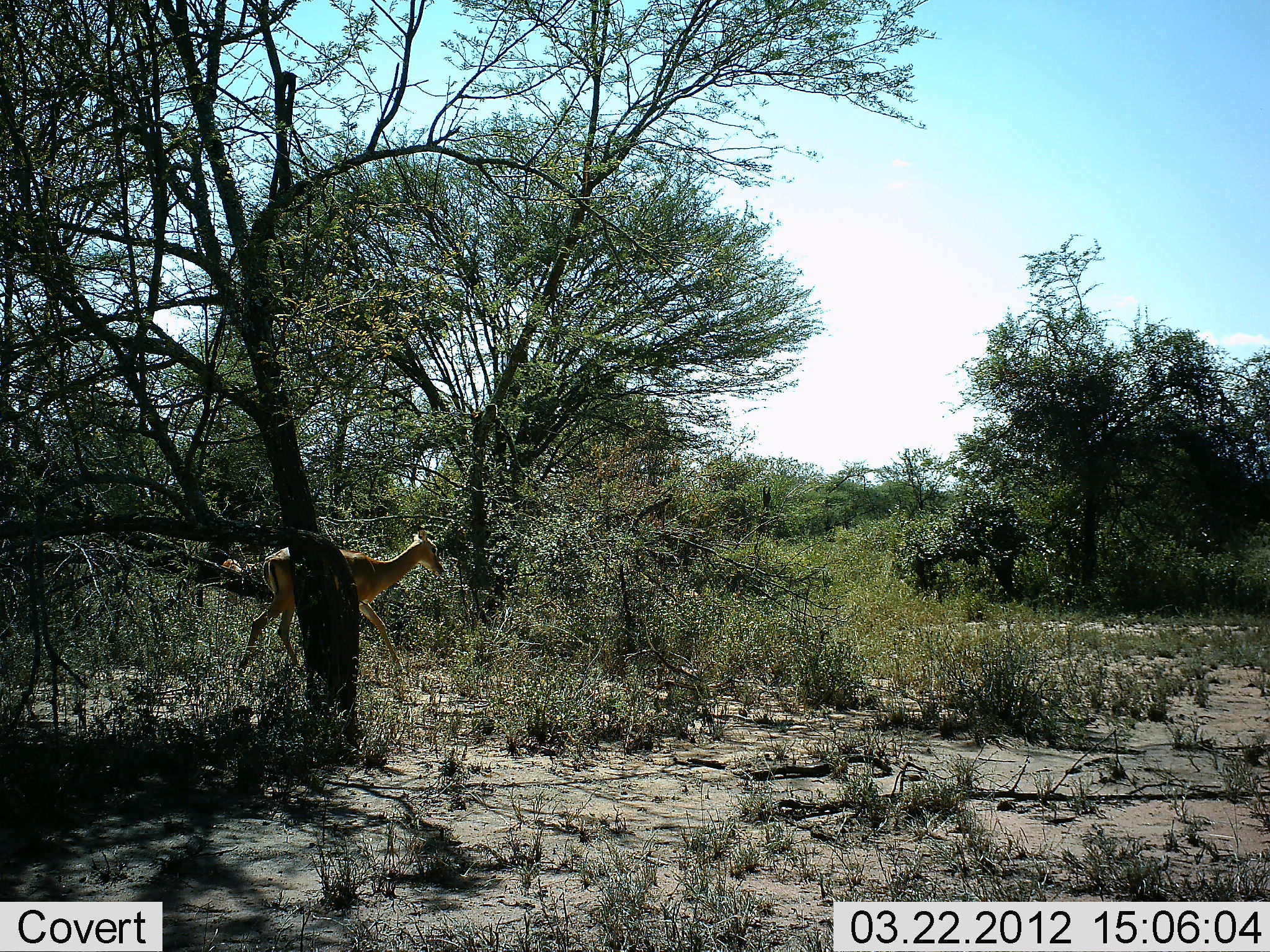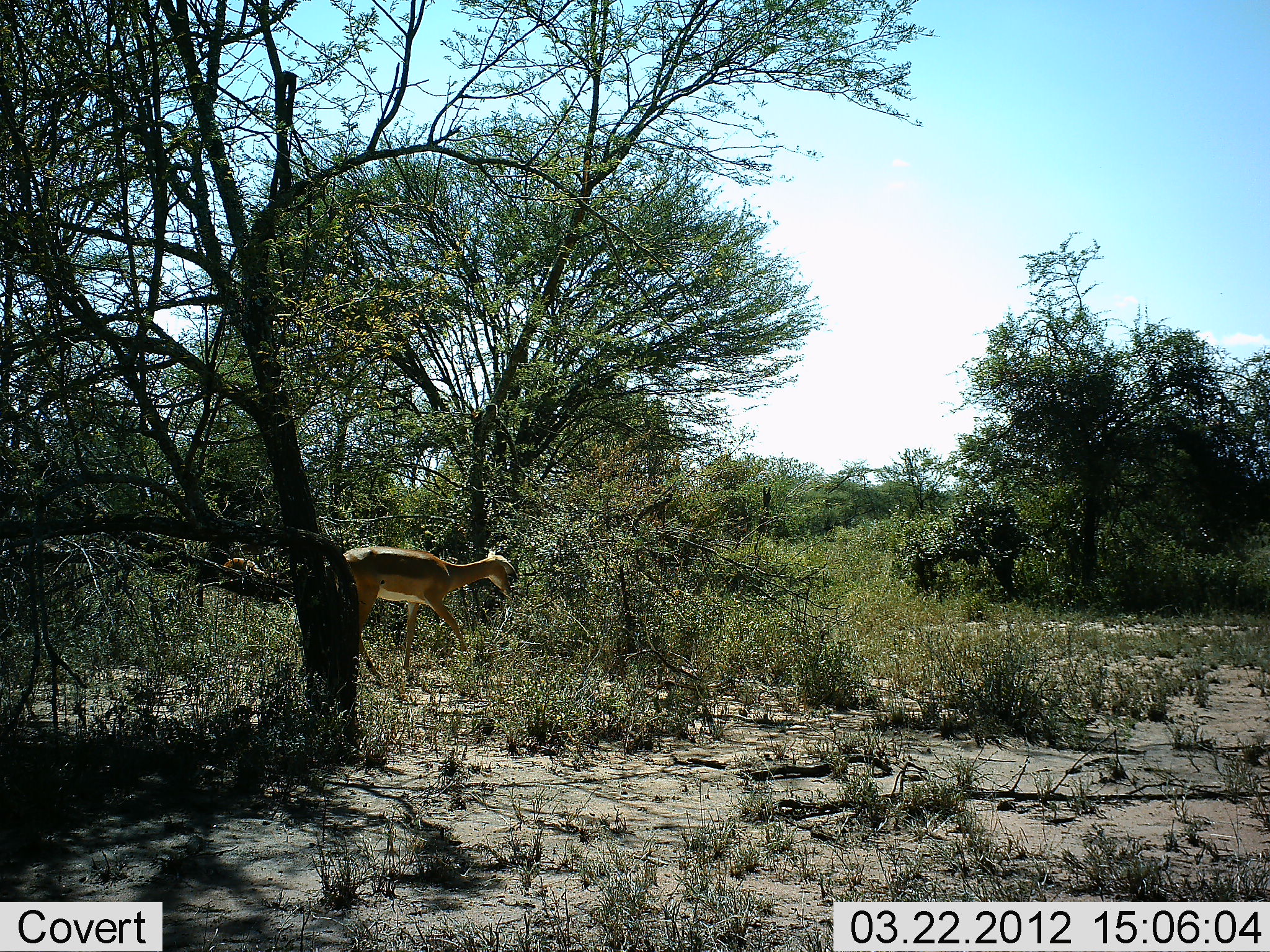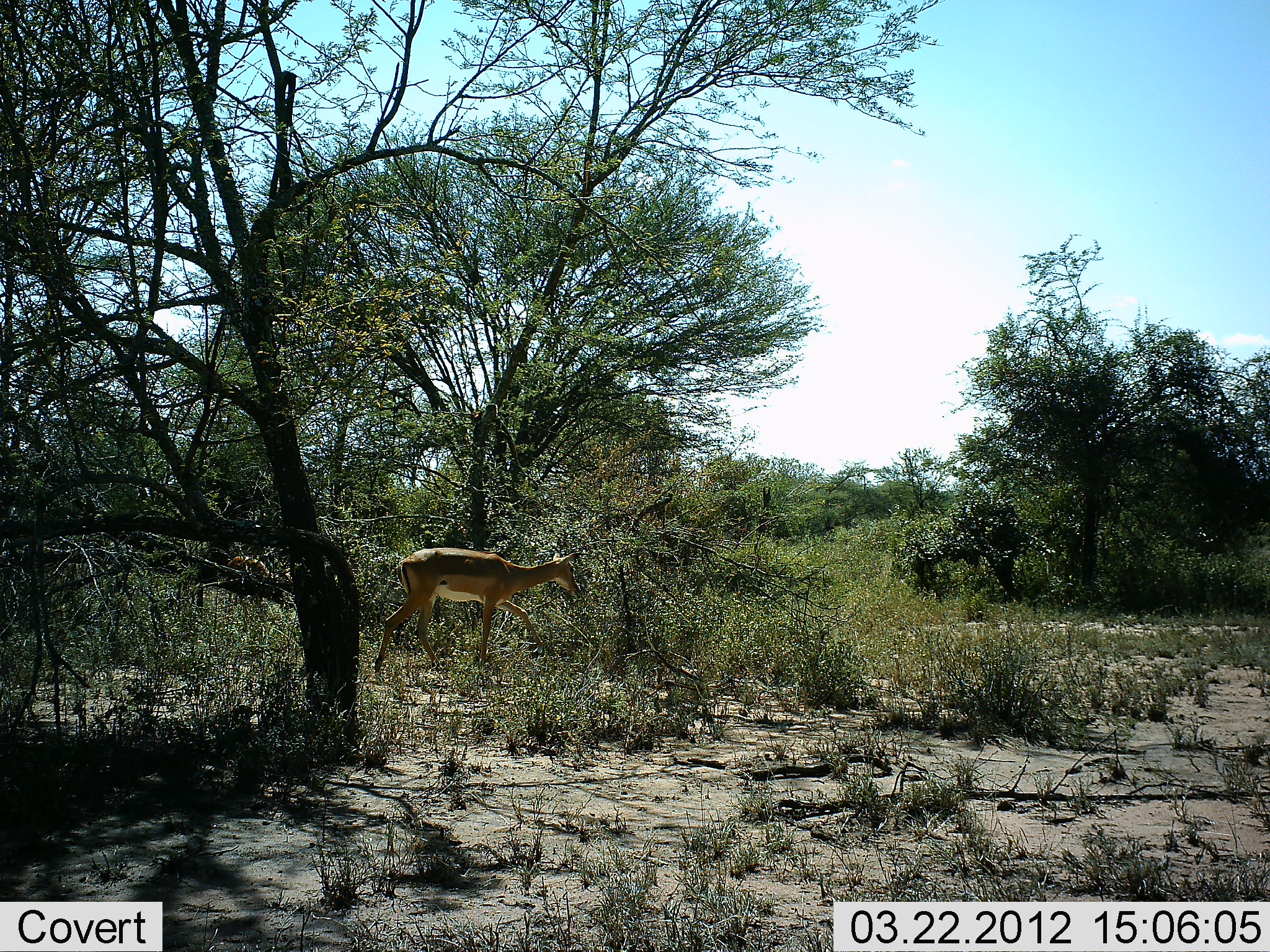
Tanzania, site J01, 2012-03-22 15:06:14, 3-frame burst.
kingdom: Animalia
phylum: Chordata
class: Mammalia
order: Artiodactyla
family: Bovidae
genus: Aepyceros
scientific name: Aepyceros melampus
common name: impala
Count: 1.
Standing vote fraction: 8%.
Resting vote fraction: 0%.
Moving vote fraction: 100%.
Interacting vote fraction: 0%.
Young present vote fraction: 17%.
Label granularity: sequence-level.